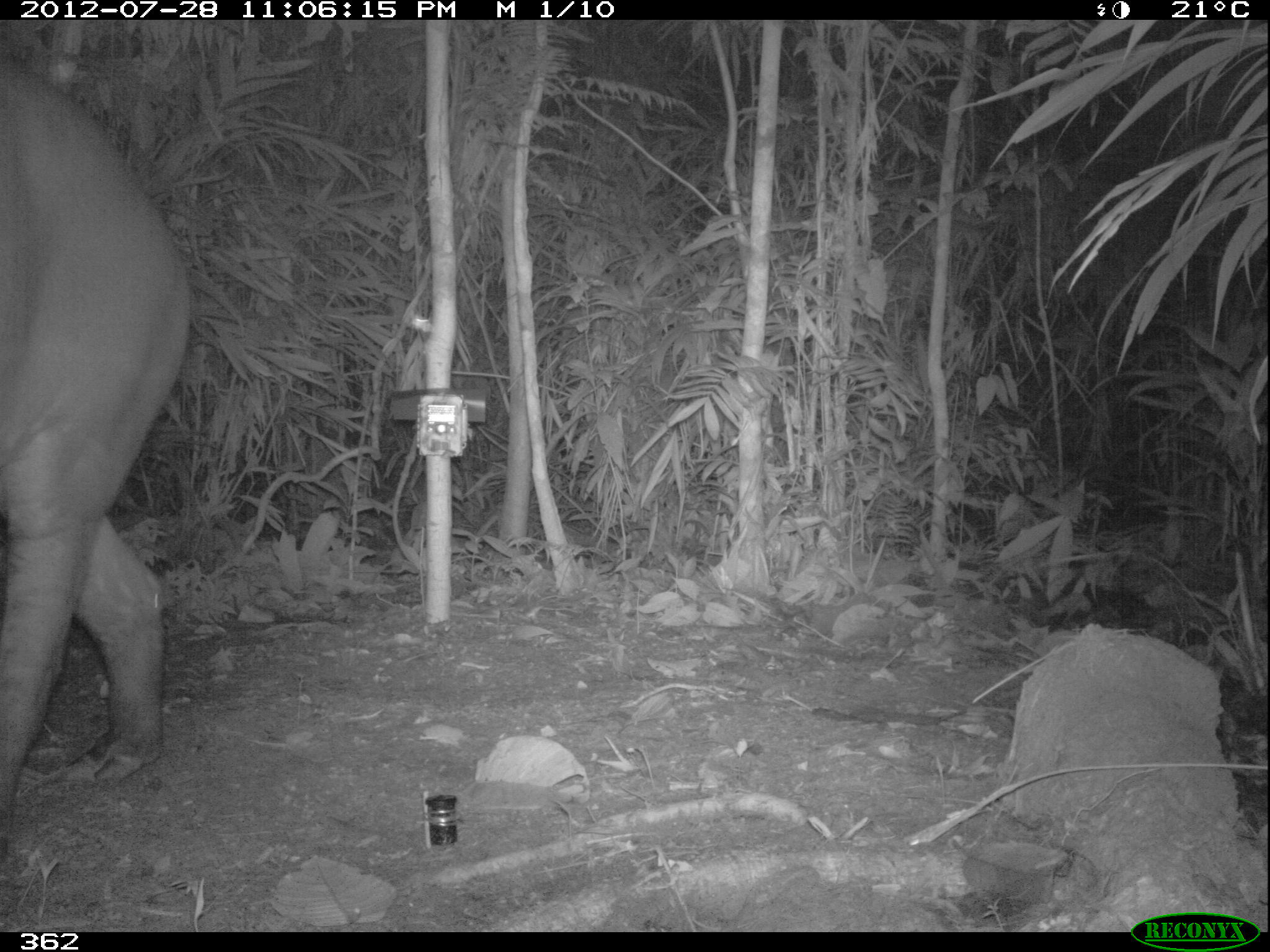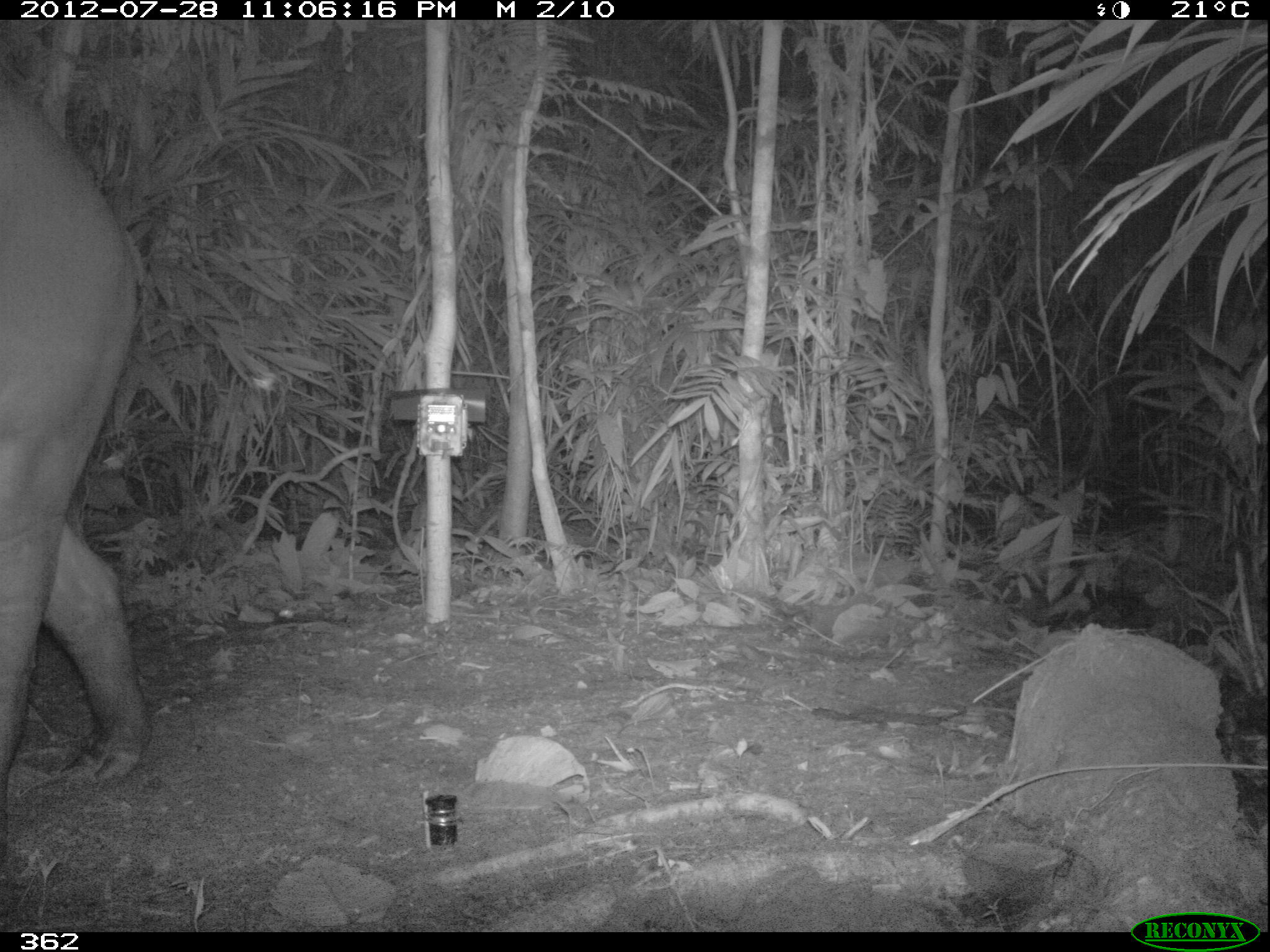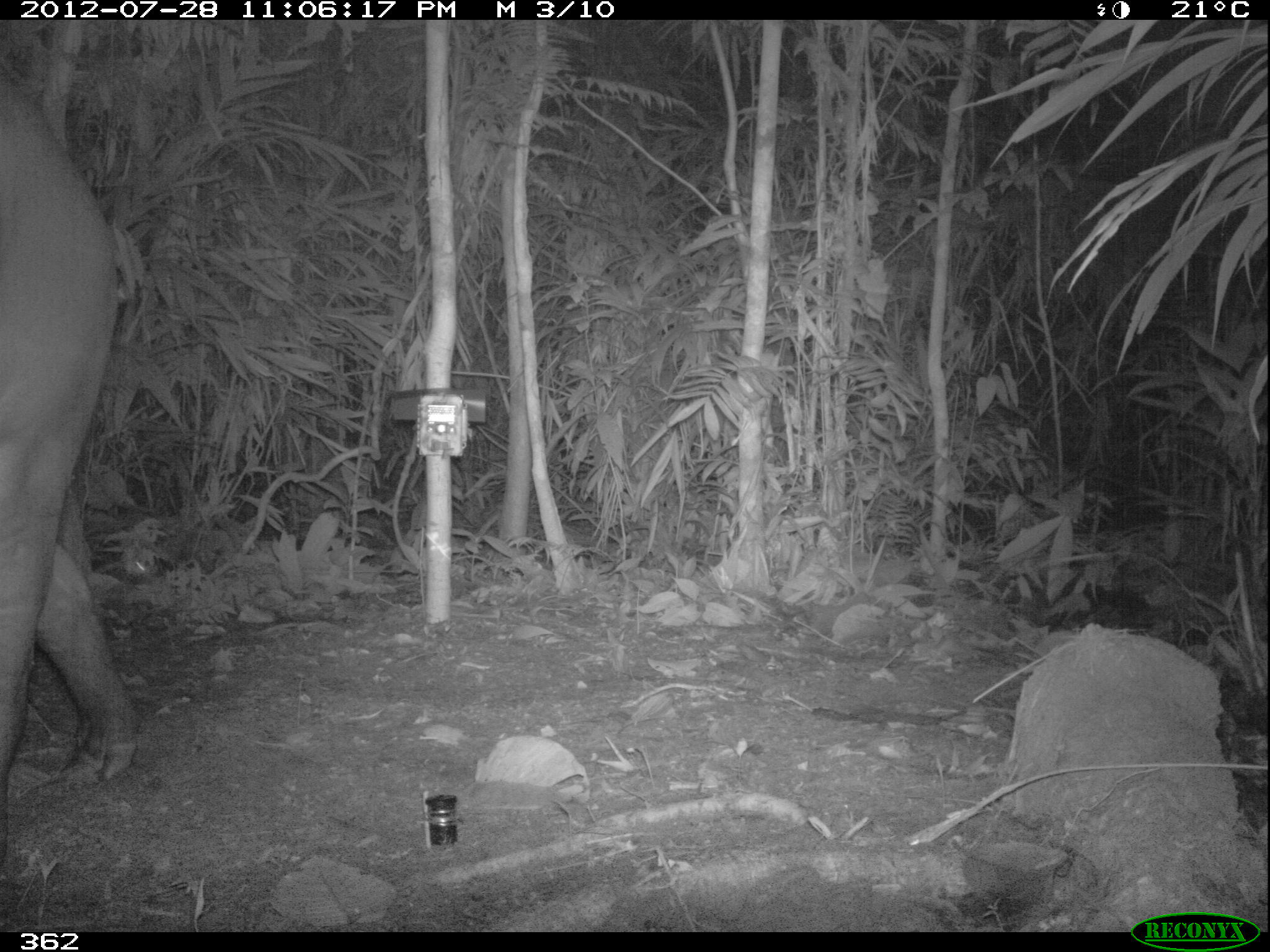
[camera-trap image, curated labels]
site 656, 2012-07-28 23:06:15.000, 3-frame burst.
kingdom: Animalia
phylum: Chordata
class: Mammalia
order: Perissodactyla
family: Tapiridae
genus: Tapirus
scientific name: Tapirus terrestris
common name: south american tapir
Tapirus terrestris (south american tapir).